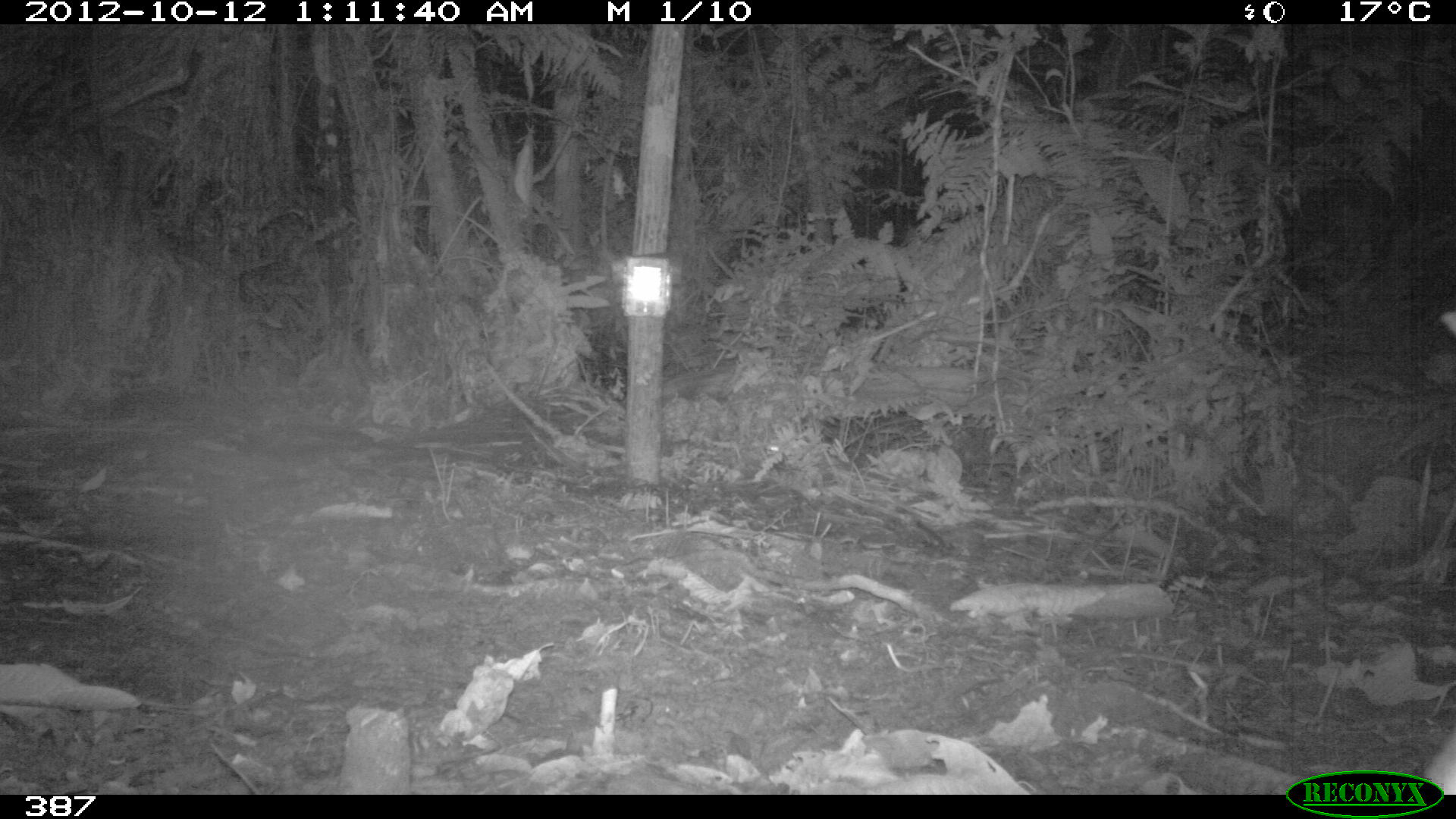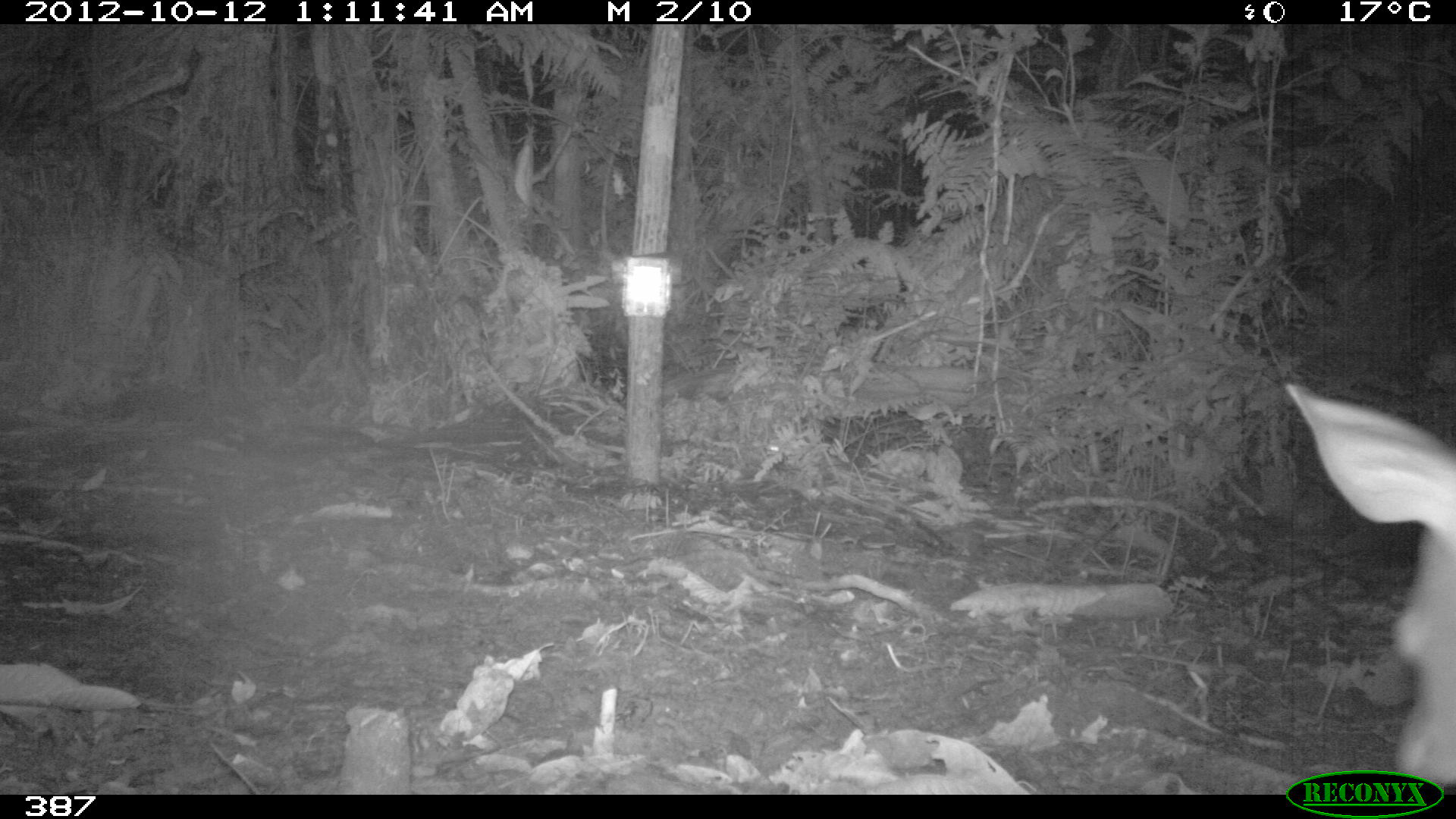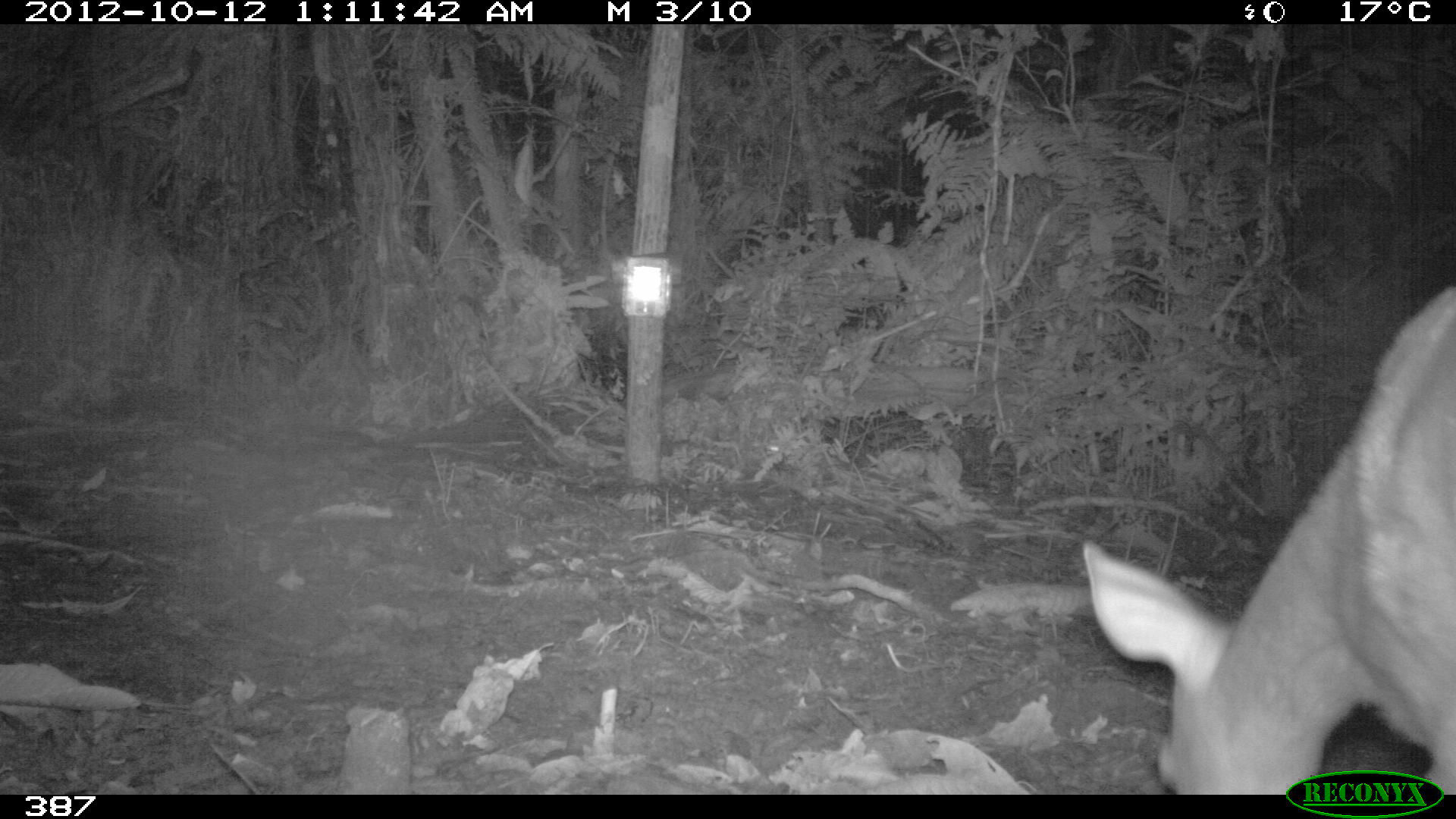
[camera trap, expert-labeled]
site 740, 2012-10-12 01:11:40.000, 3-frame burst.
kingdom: Animalia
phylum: Chordata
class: Mammalia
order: Artiodactyla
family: Cervidae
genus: Mazama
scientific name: Mazama americana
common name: red brocket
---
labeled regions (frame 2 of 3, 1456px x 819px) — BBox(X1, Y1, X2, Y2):
mazama americana: BBox(1277, 380, 1454, 794)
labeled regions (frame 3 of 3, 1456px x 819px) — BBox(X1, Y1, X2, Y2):
mazama americana: BBox(1078, 282, 1455, 794)